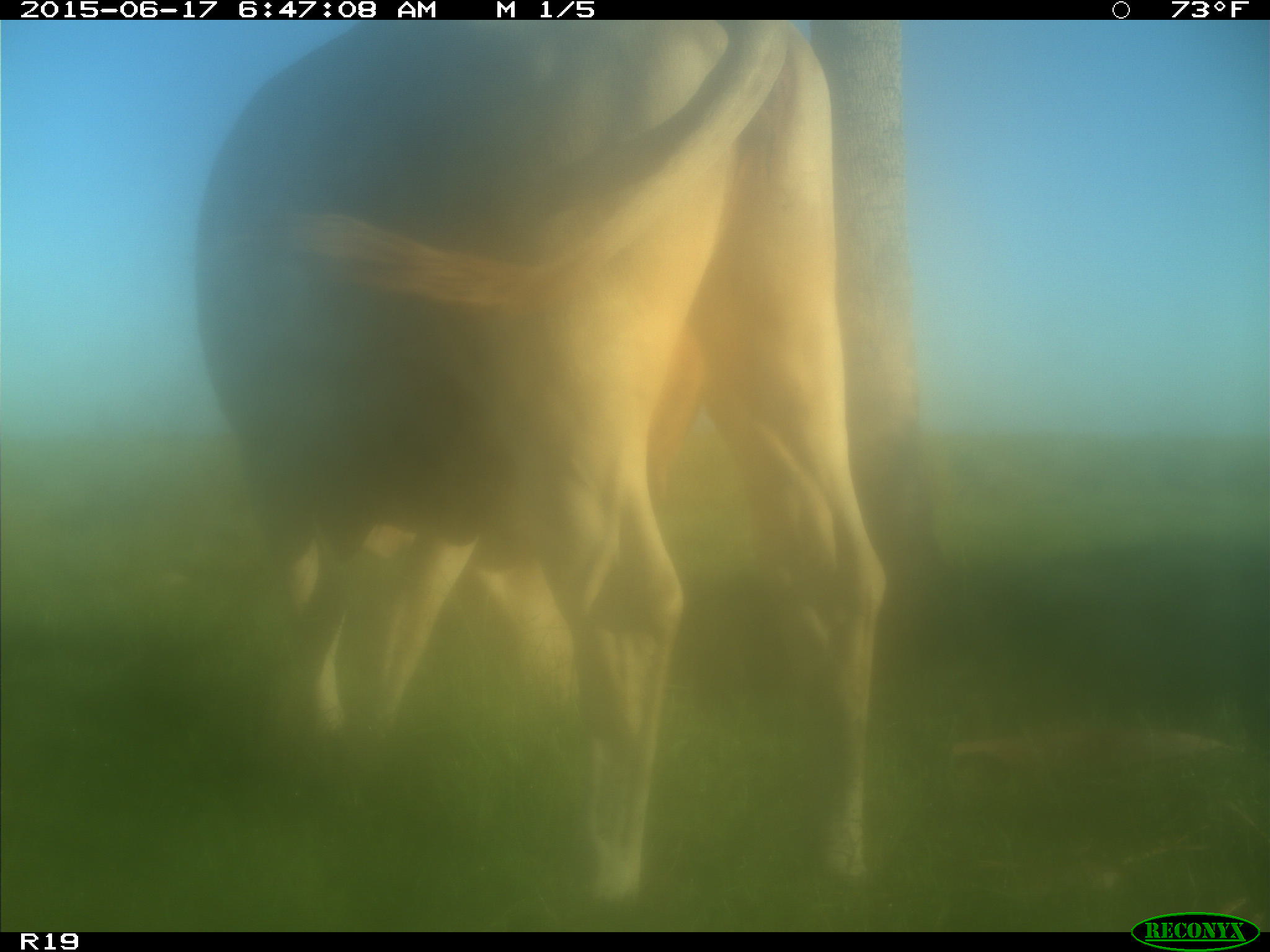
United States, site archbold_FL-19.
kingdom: Animalia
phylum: Chordata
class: Mammalia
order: Artiodactyla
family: Bovidae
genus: Bos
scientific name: Bos taurus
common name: domestic cow